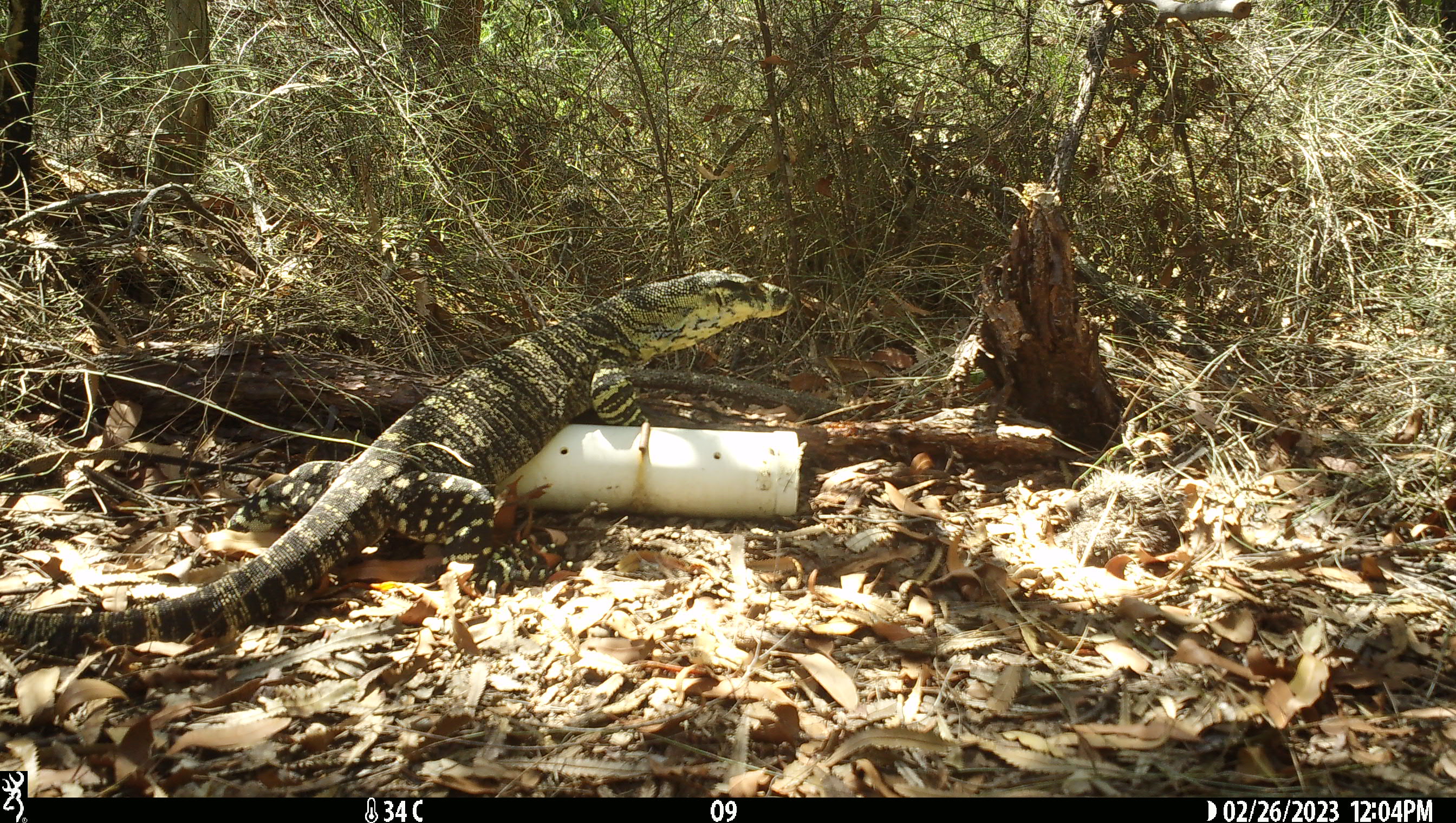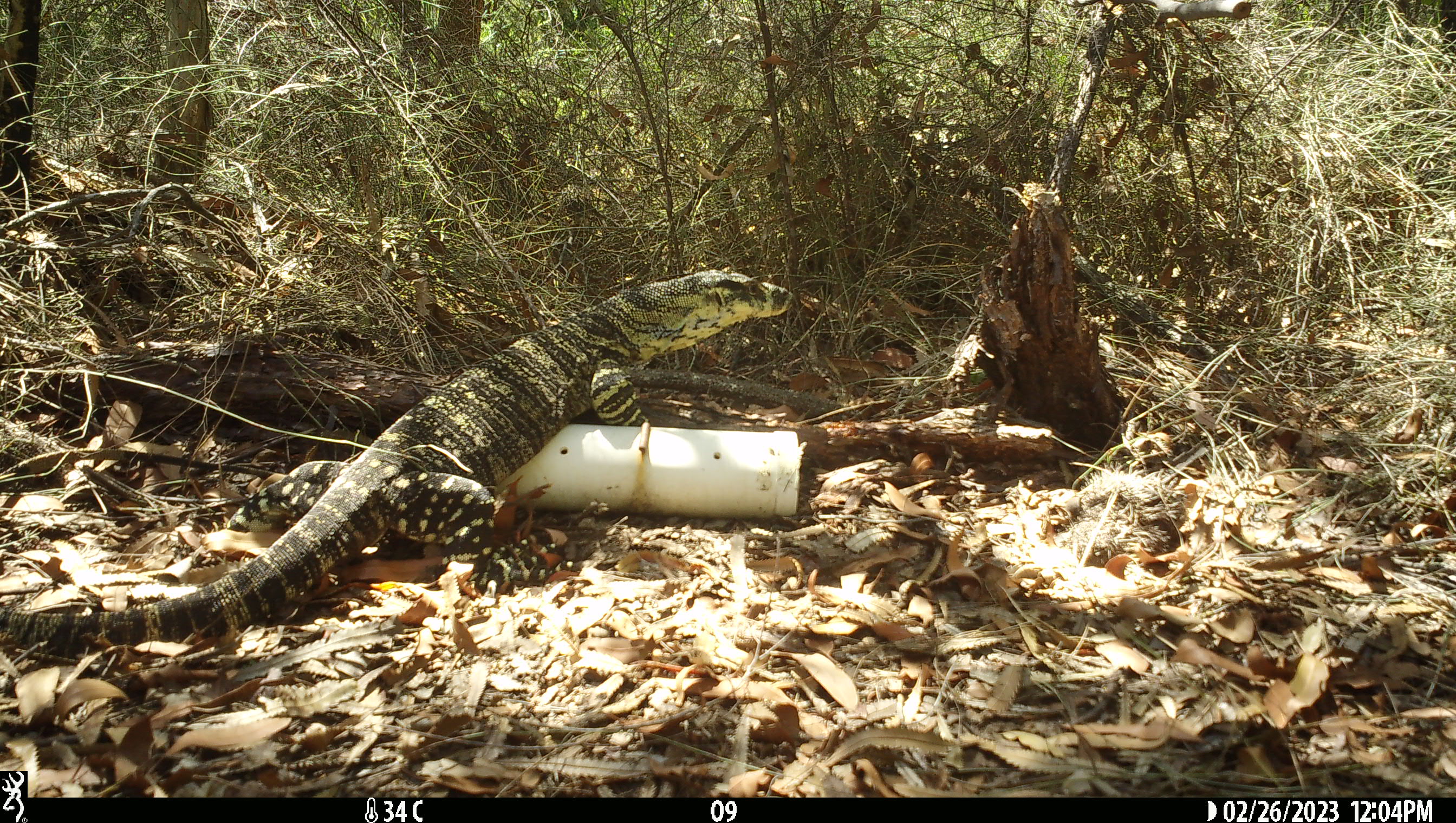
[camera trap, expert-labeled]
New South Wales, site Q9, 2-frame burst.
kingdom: Animalia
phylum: Chordata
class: Reptilia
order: Squamata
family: Varanidae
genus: Varanus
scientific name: Varanus varius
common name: lace monitor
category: goanna